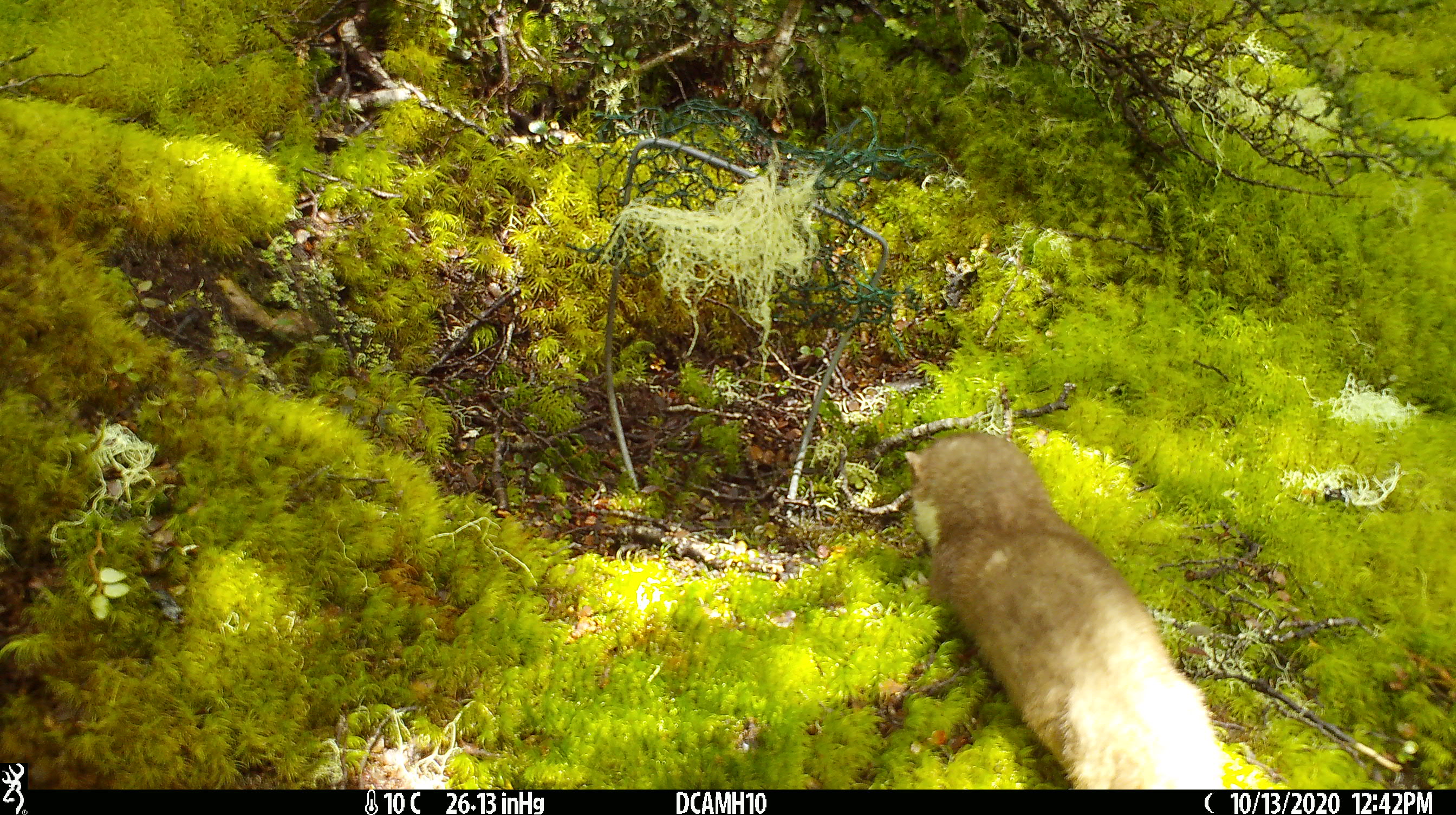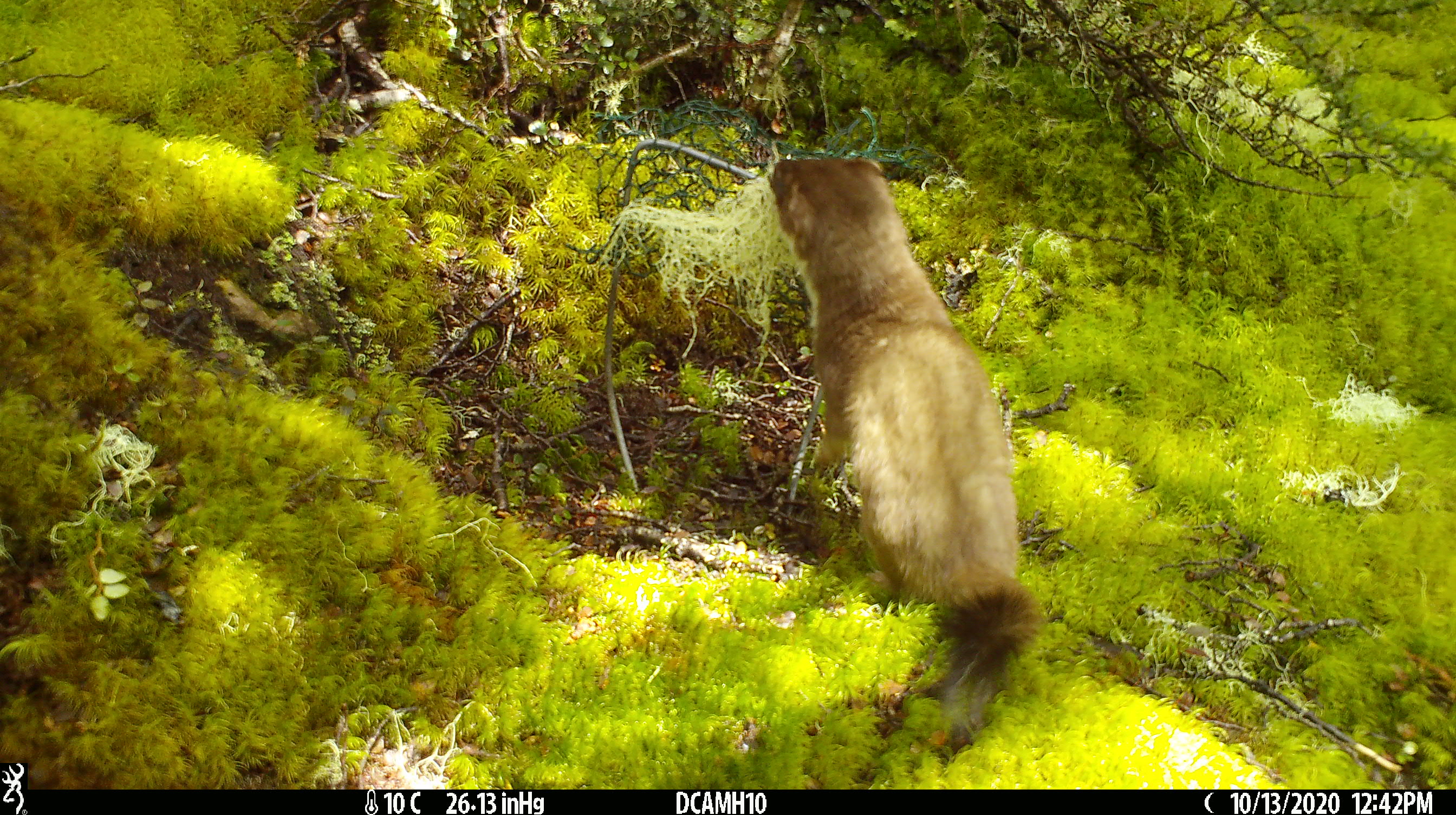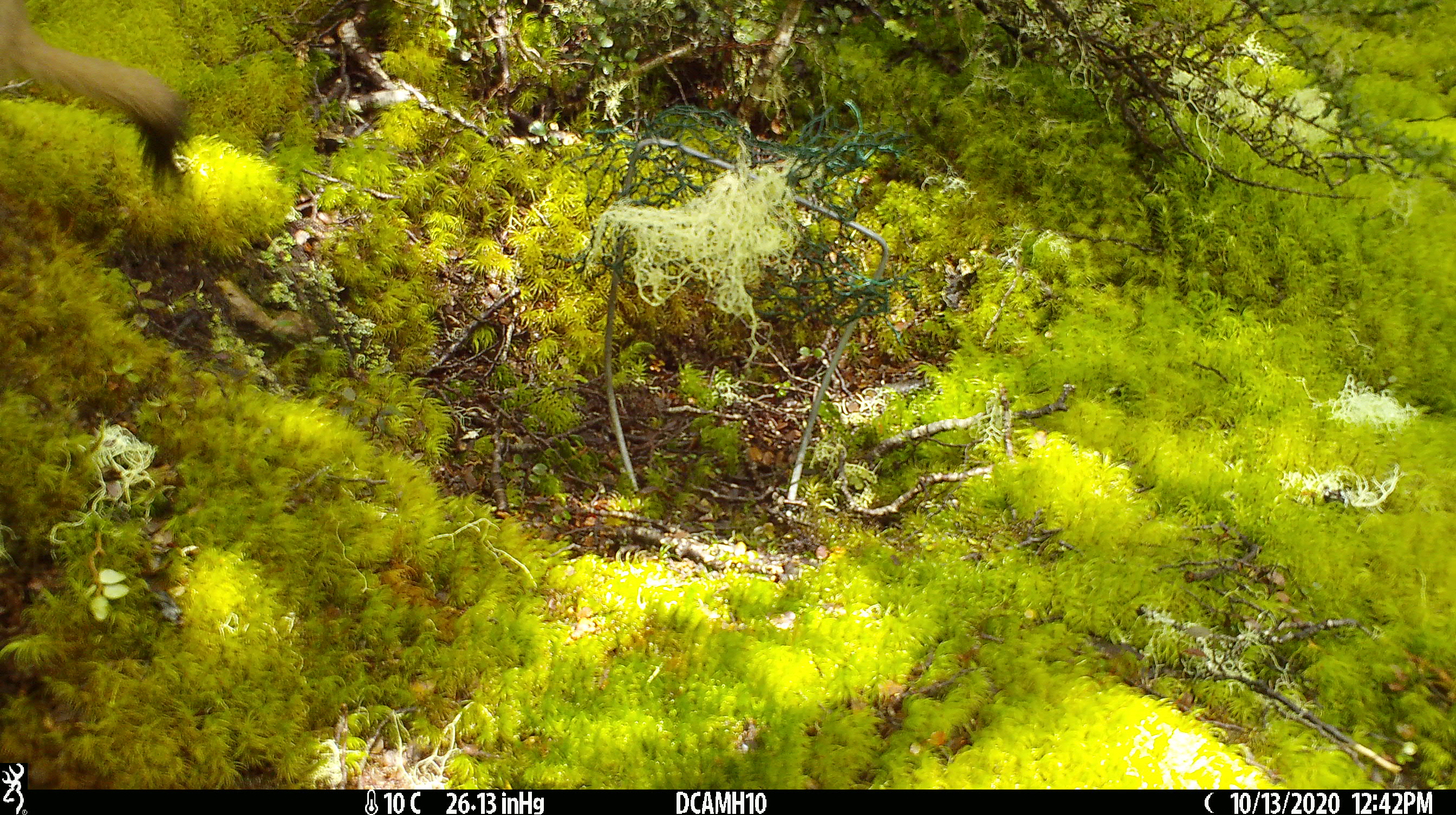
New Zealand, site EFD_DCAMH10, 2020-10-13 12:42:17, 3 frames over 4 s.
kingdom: Animalia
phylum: Chordata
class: Mammalia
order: Carnivora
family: Mustelidae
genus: Mustela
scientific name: Mustela erminea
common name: stoat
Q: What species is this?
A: Stoat (Mustela erminea).